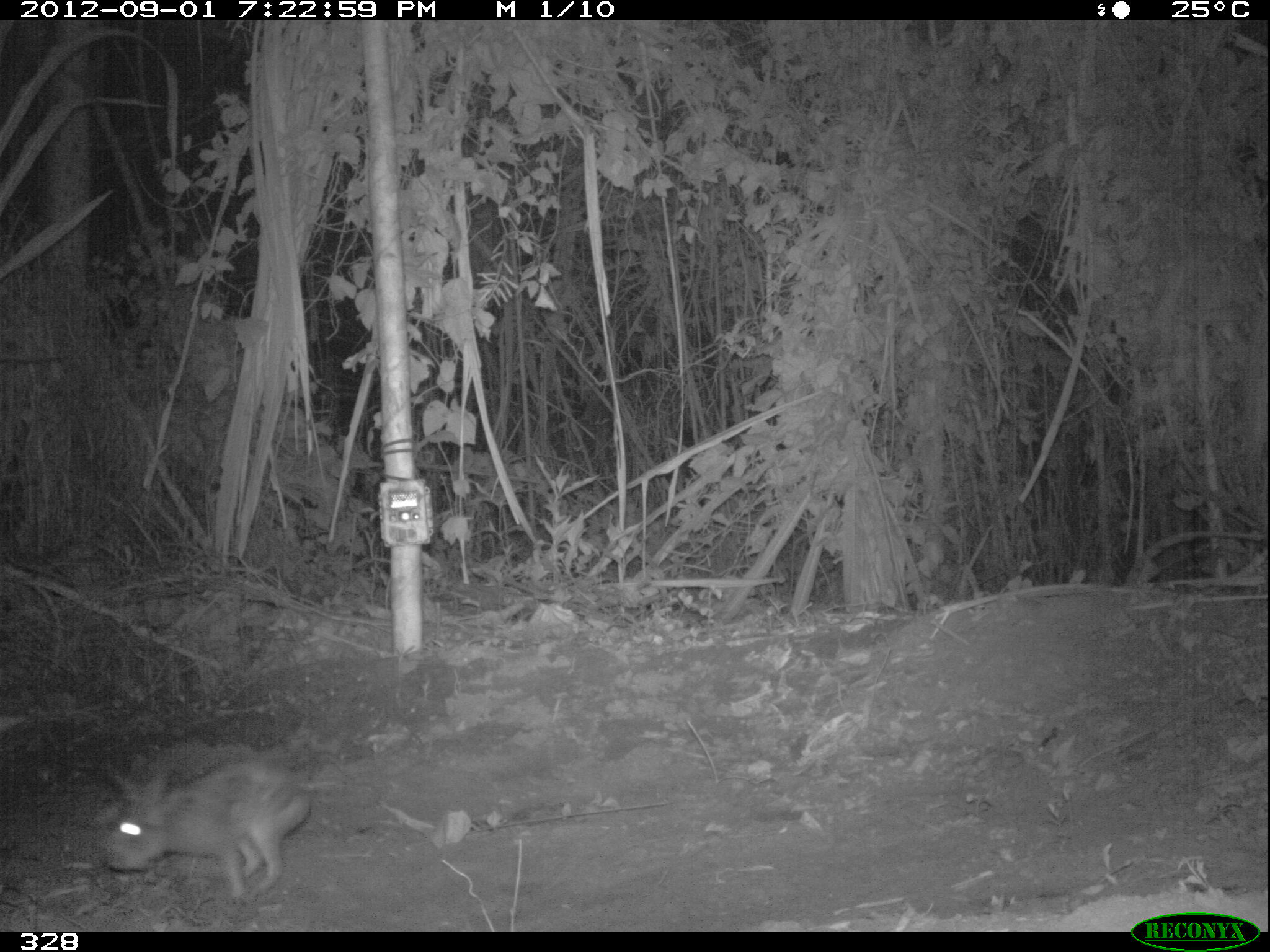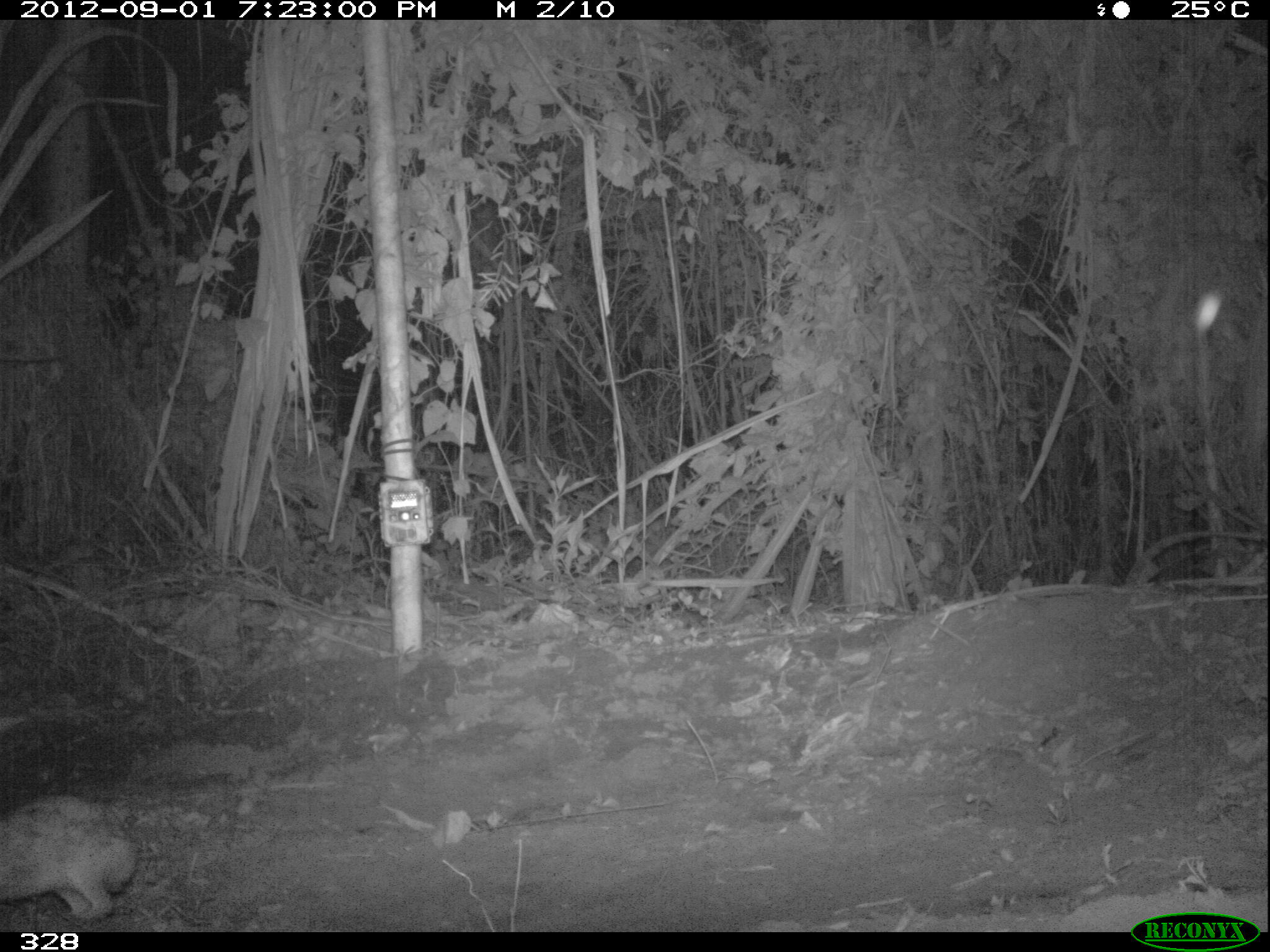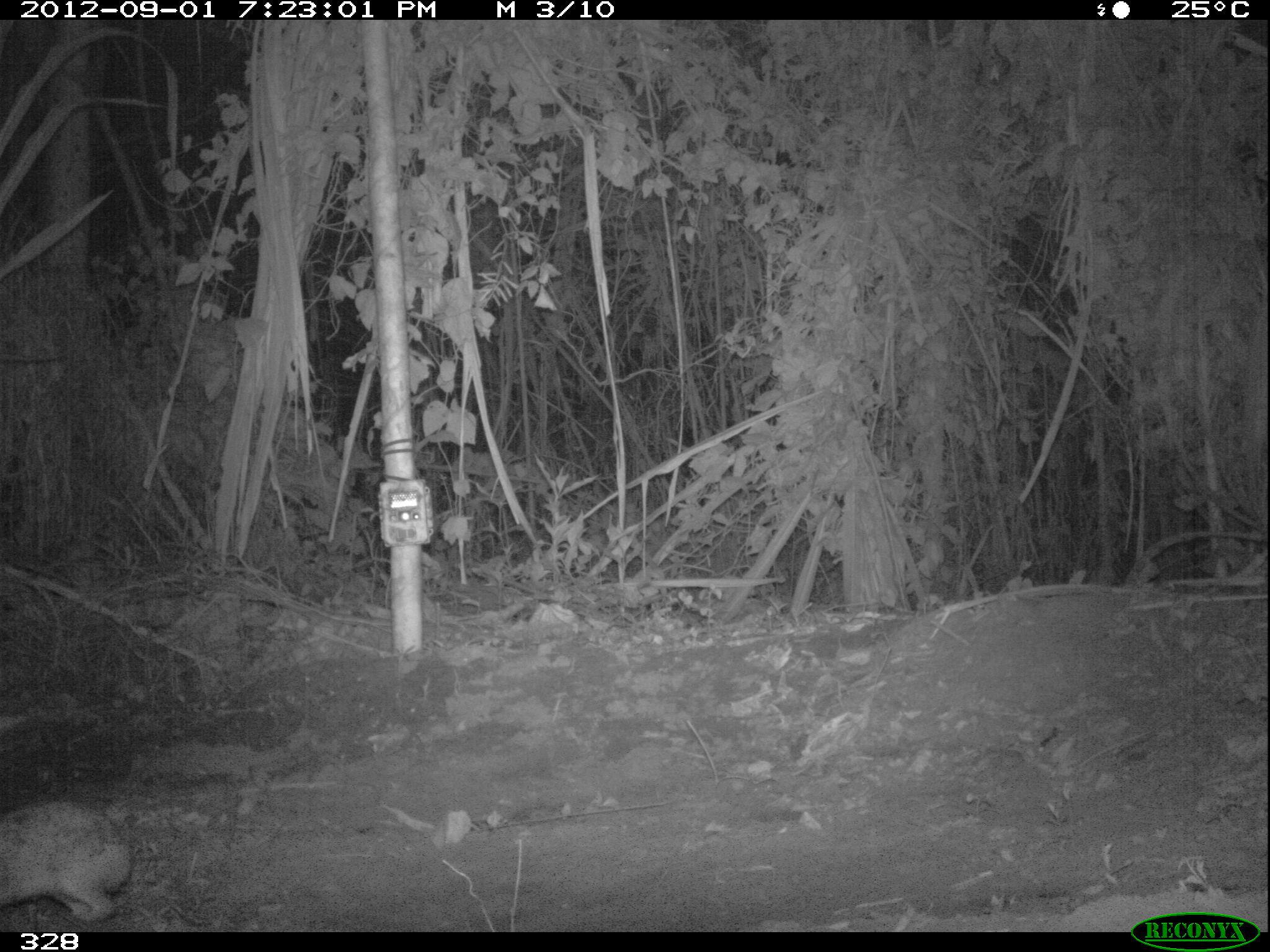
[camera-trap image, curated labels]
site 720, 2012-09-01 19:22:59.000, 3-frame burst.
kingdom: Animalia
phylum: Chordata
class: Mammalia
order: Lagomorpha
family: Leporidae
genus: Sylvilagus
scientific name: Sylvilagus brasiliensis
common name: tapeti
Sylvilagus brasiliensis (tapeti).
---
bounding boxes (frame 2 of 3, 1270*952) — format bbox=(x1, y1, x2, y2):
sylvilagus brasiliensis: bbox=(0, 794, 142, 922)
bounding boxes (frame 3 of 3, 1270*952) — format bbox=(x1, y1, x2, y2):
sylvilagus brasiliensis: bbox=(0, 795, 132, 921)